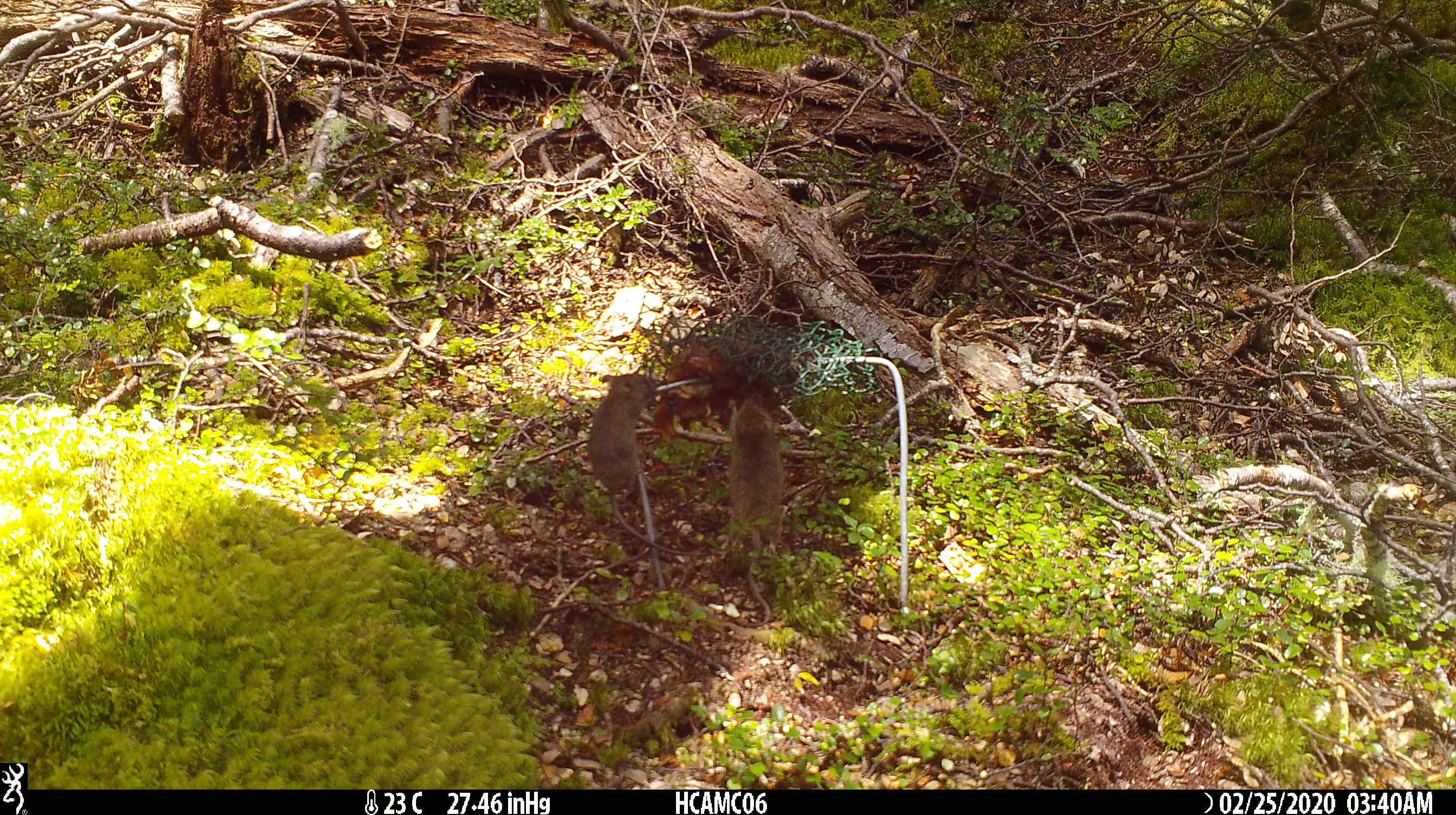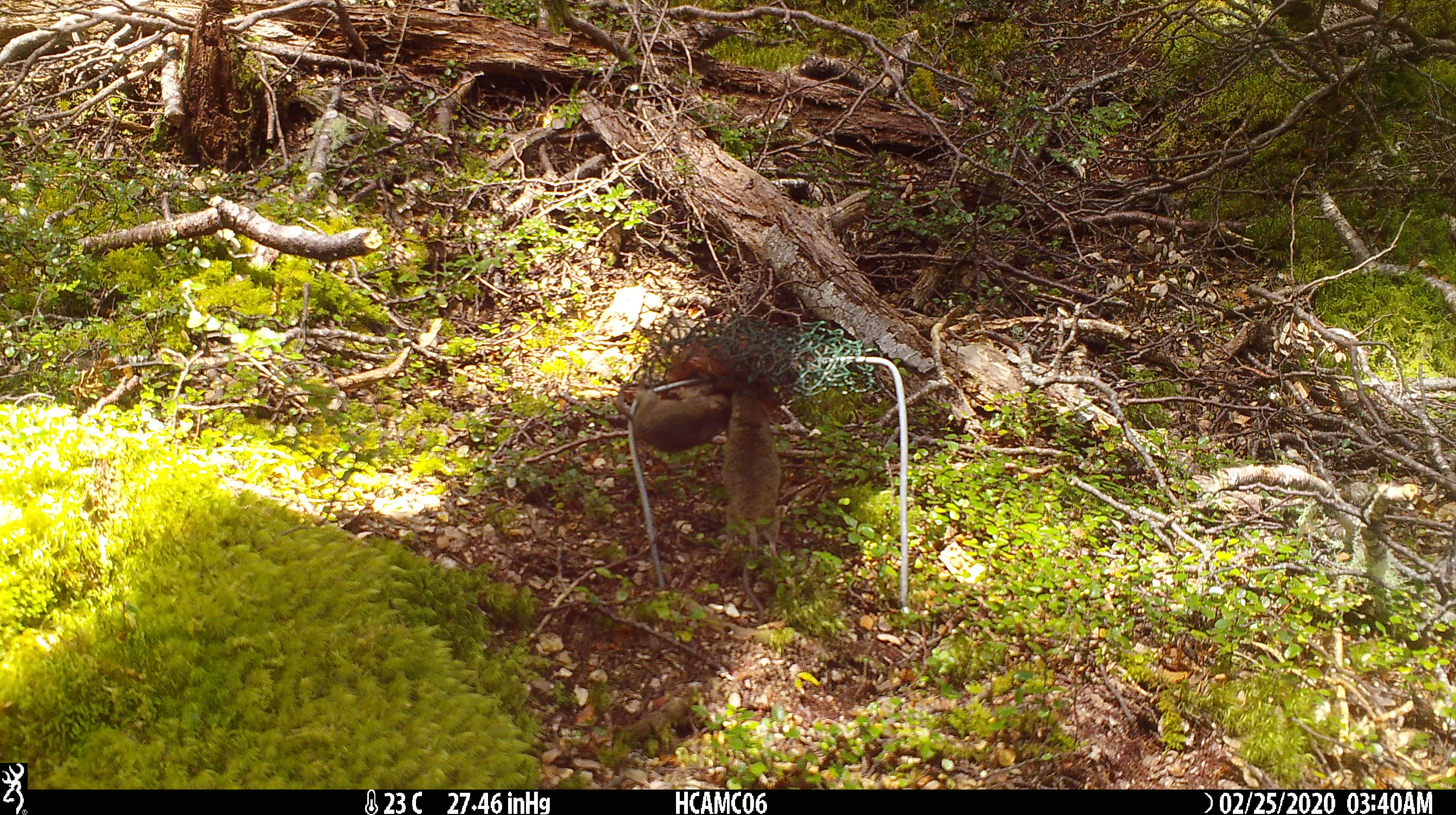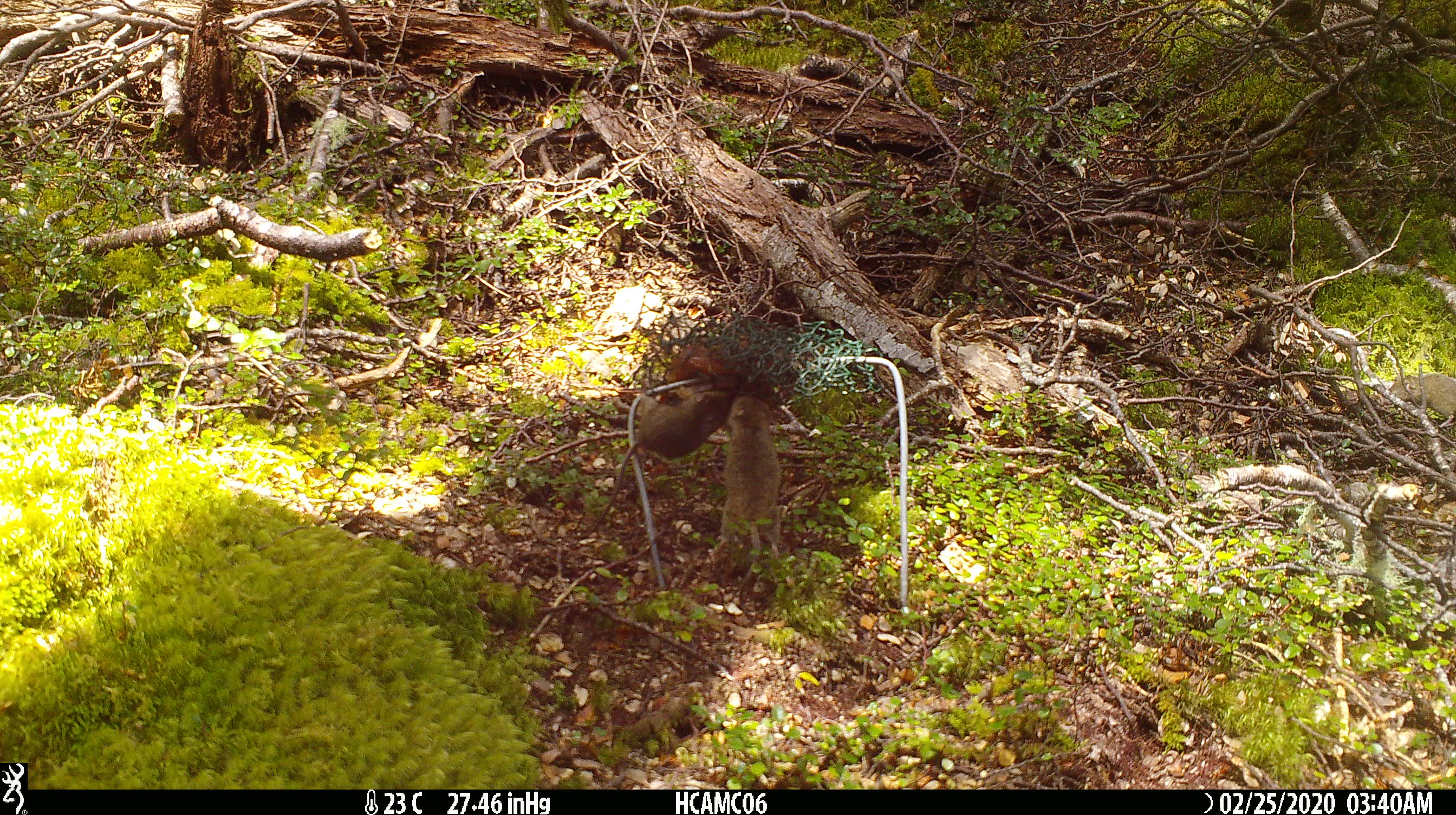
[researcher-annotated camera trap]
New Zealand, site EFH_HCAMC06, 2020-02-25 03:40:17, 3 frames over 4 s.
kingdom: Animalia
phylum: Chordata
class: Mammalia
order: Rodentia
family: Muridae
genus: Mus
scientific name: Mus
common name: mouse